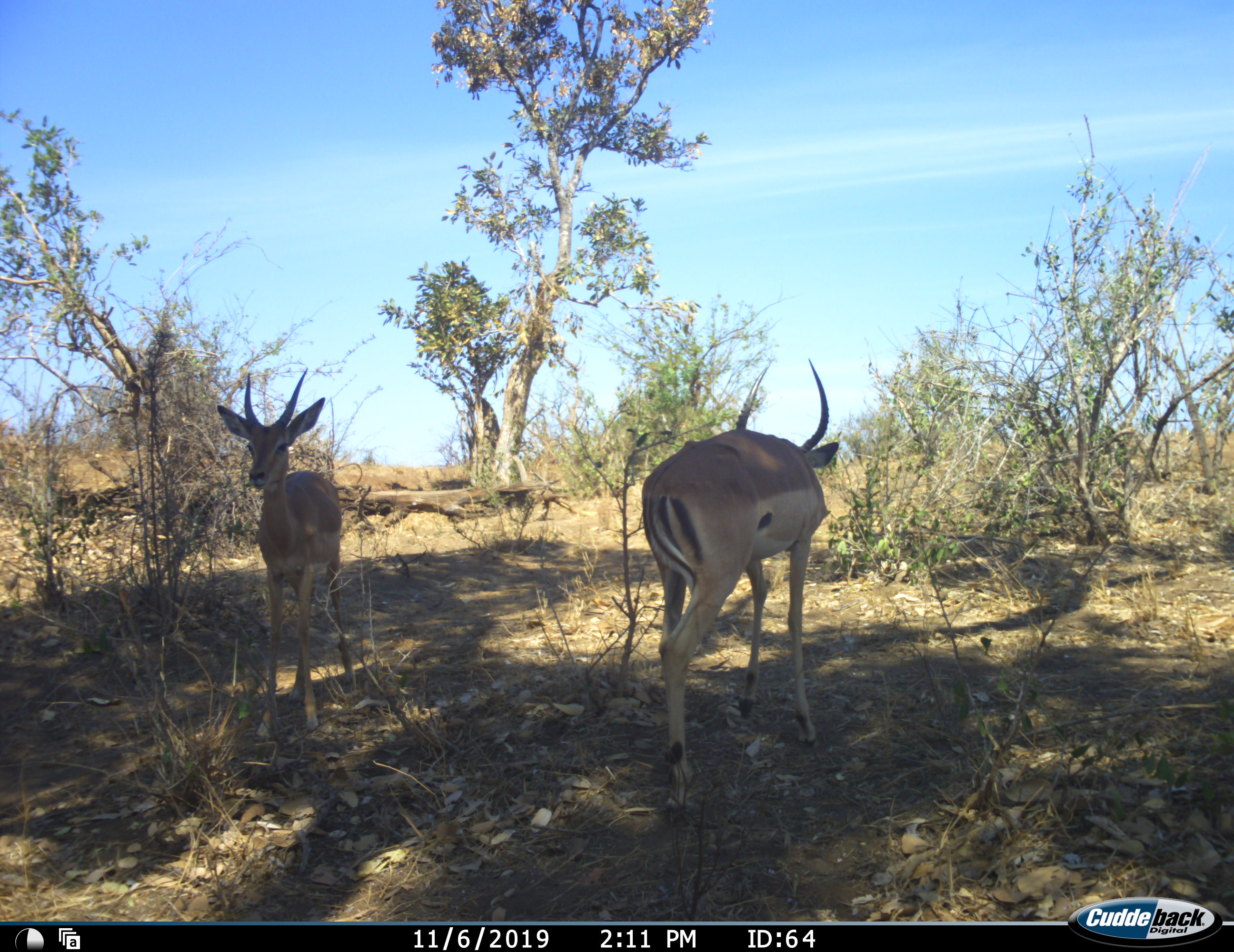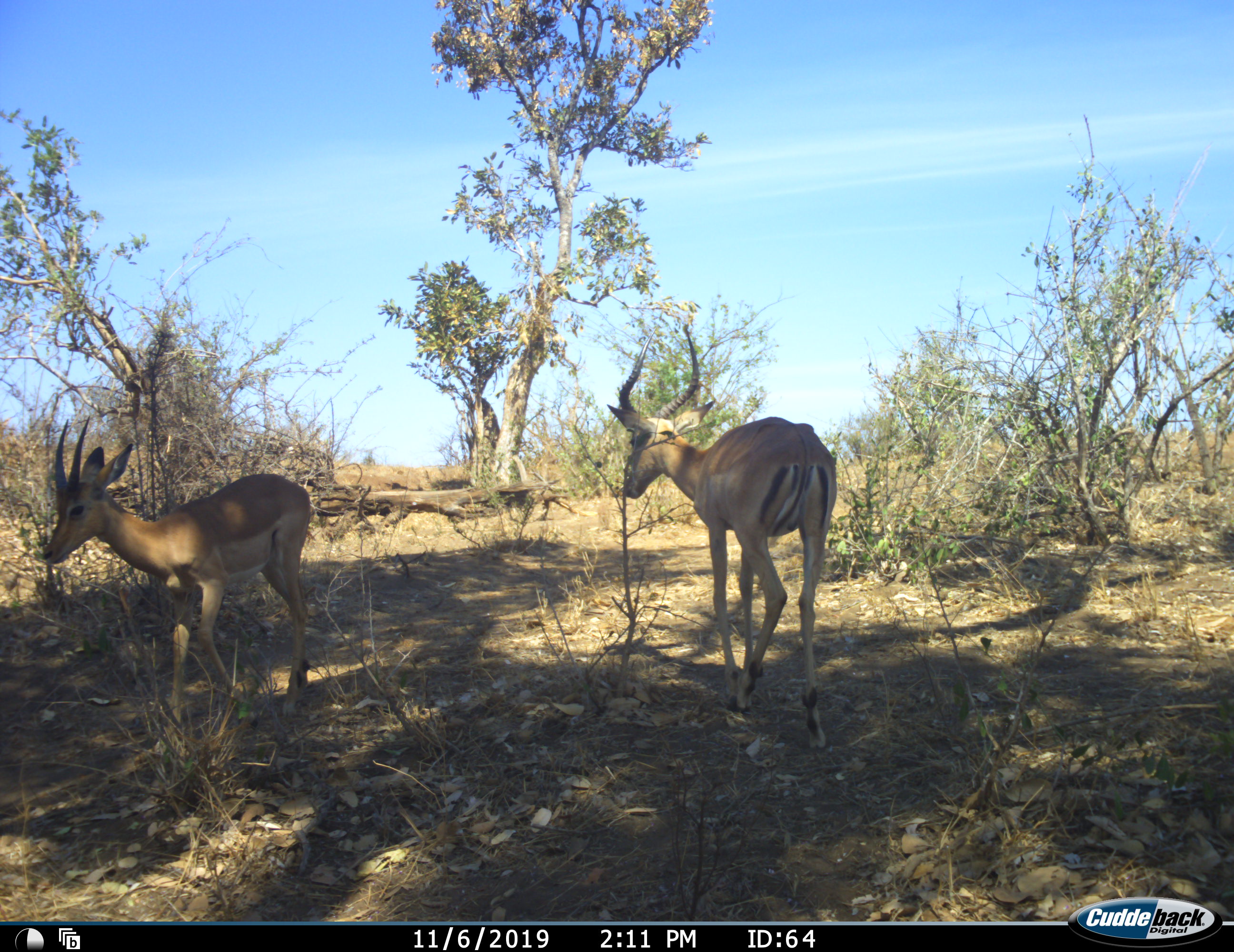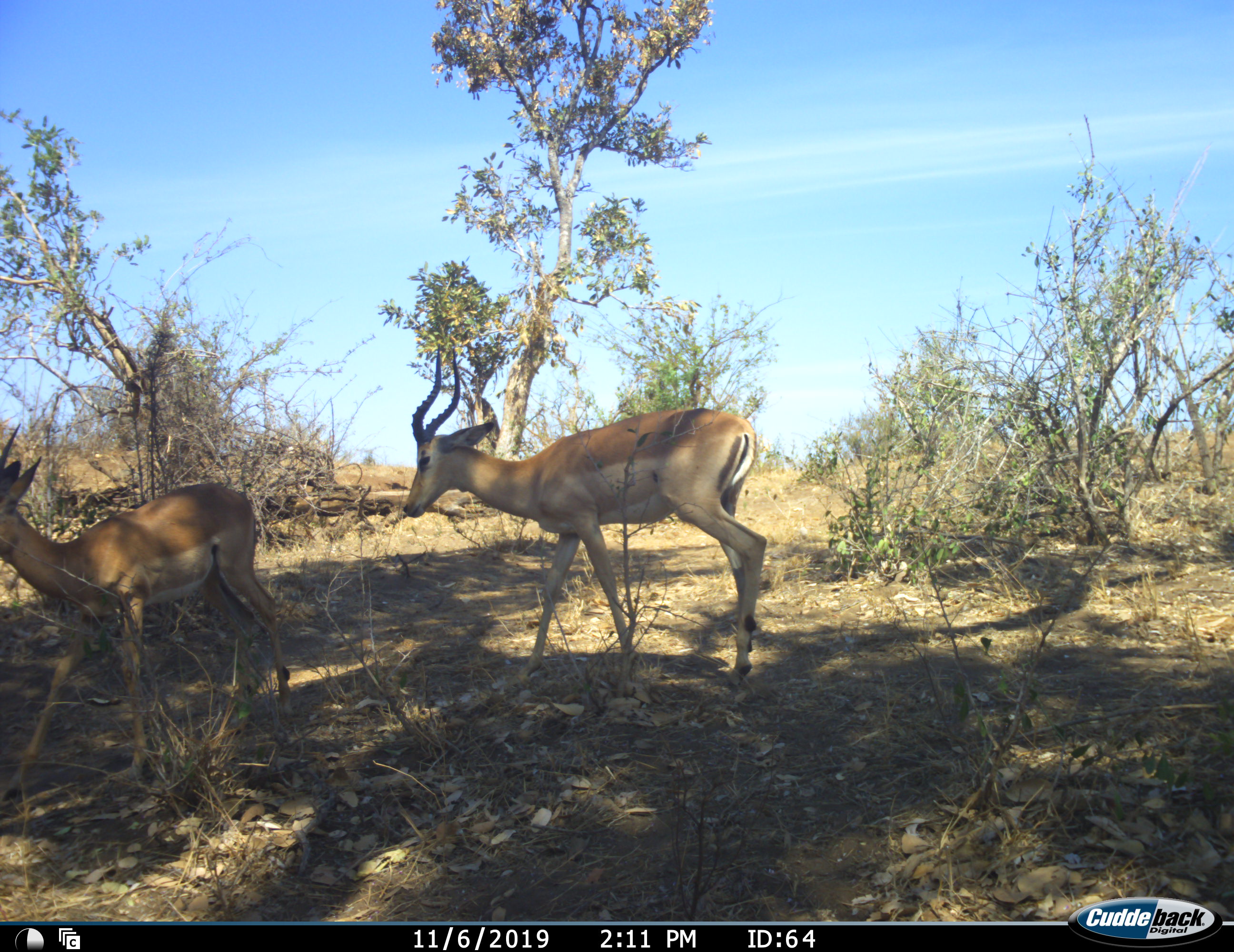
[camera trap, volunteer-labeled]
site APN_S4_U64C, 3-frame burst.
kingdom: Animalia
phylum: Chordata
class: Mammalia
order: Artiodactyla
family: Bovidae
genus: Aepyceros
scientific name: Aepyceros melampus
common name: impala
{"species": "impala (Aepyceros melampus)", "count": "2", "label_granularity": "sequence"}